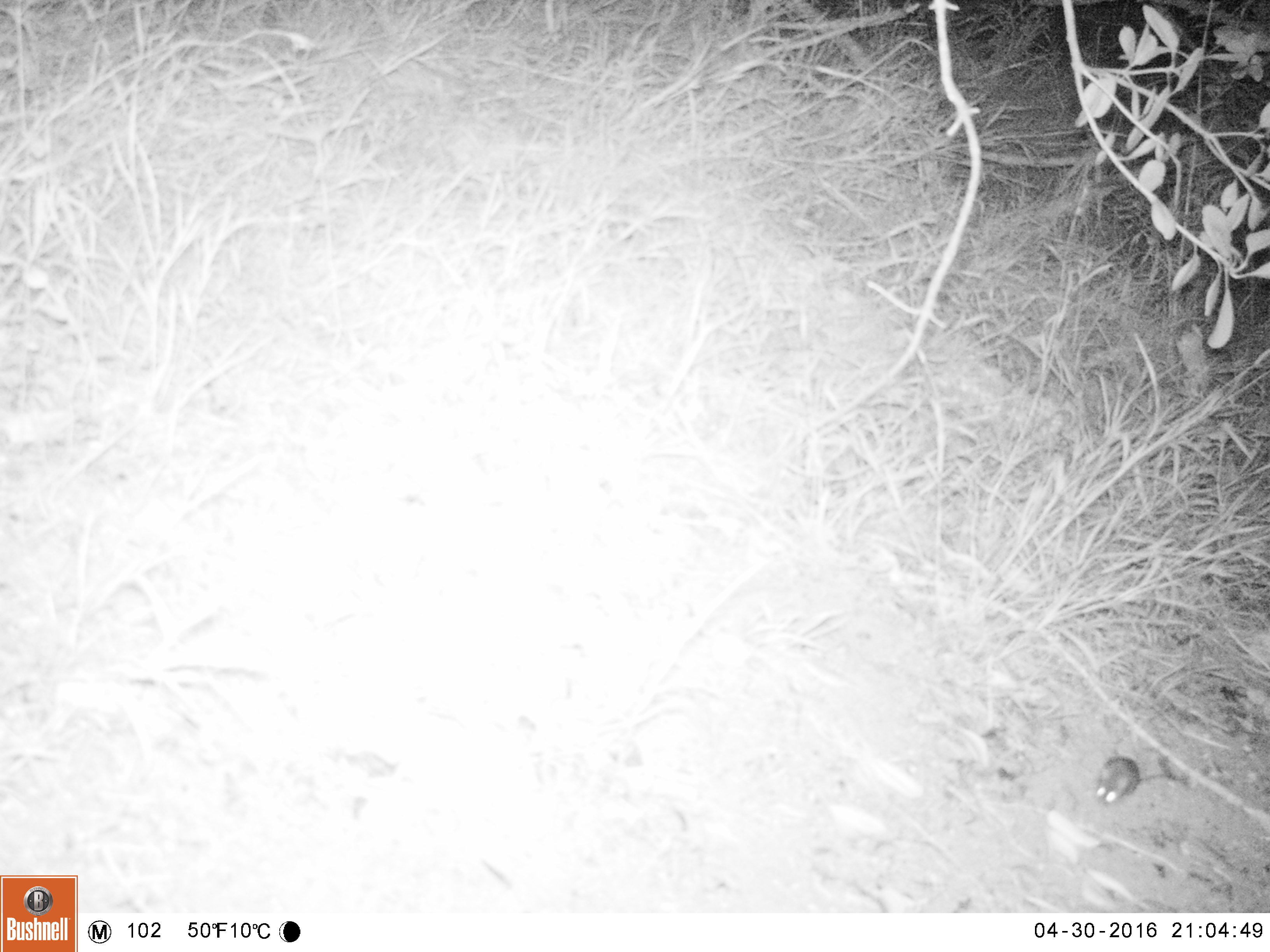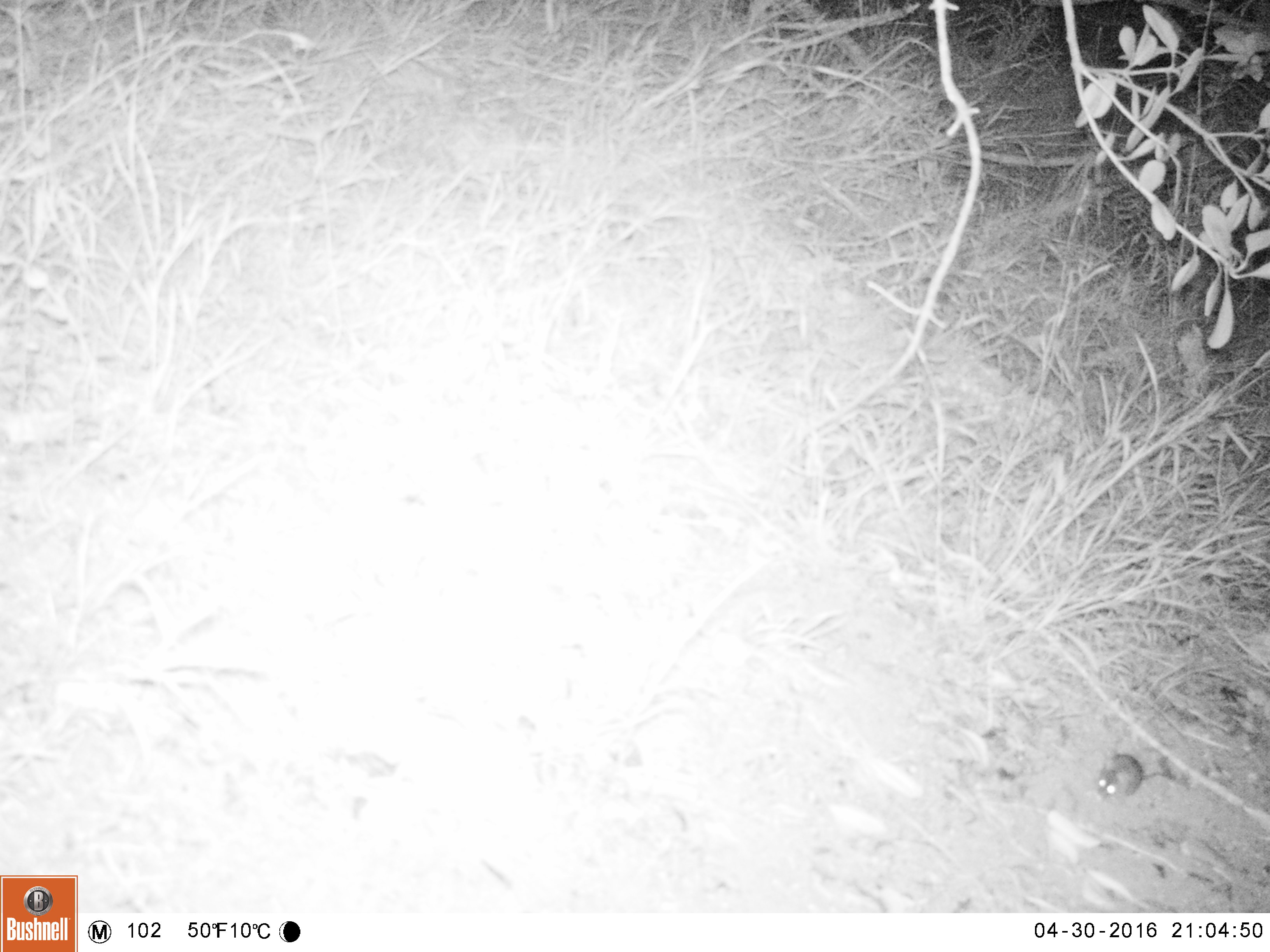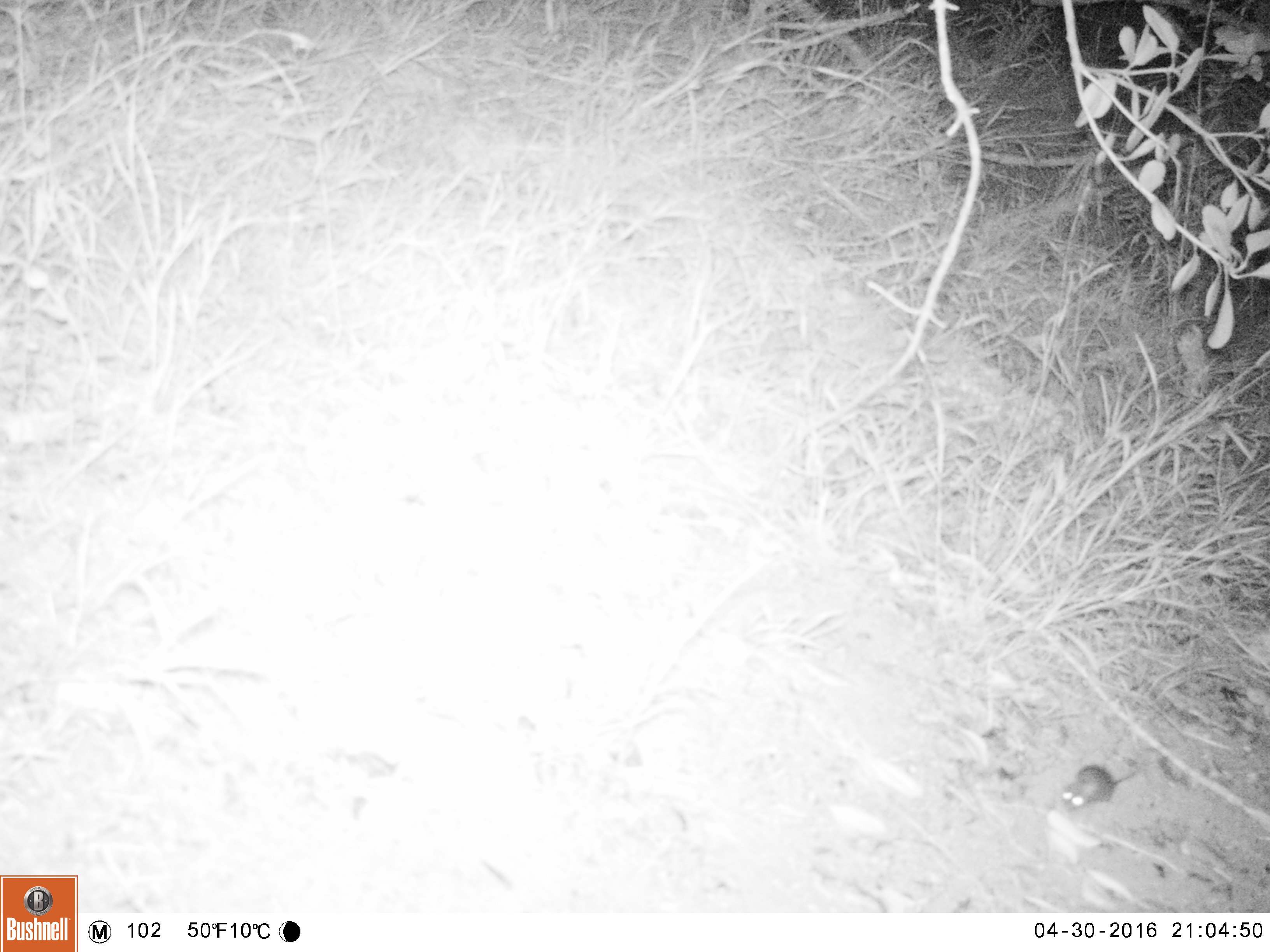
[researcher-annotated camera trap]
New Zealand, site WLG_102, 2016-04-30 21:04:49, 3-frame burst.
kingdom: Animalia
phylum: Chordata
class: Mammalia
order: Rodentia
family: Muridae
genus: Mus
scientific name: Mus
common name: mouse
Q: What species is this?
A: Mouse (Mus).